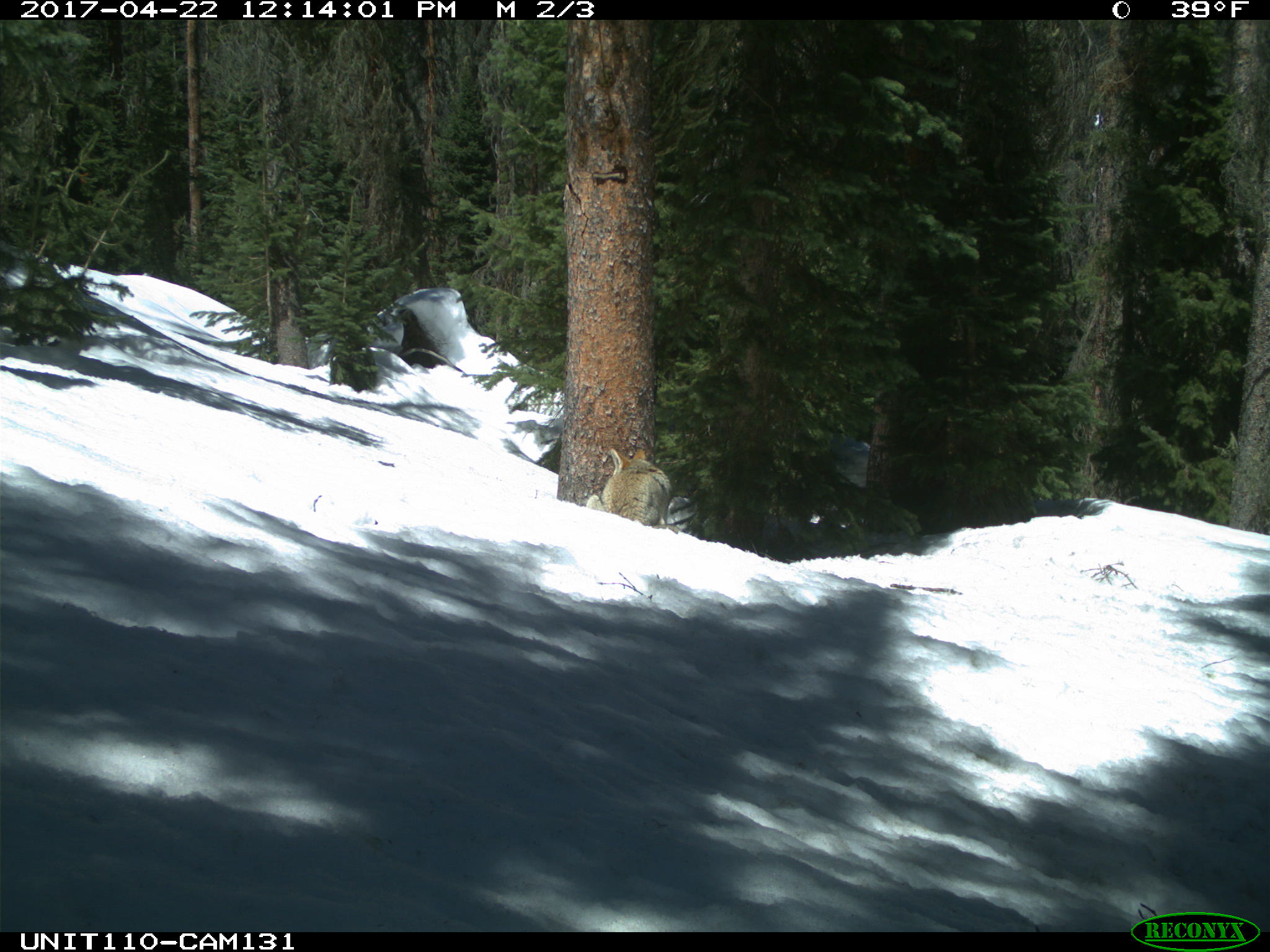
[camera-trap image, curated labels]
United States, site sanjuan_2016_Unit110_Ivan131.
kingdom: Animalia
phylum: Chordata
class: Mammalia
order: Carnivora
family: Canidae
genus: Canis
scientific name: Canis latrans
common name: coyote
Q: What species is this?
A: Canis latrans (coyote).